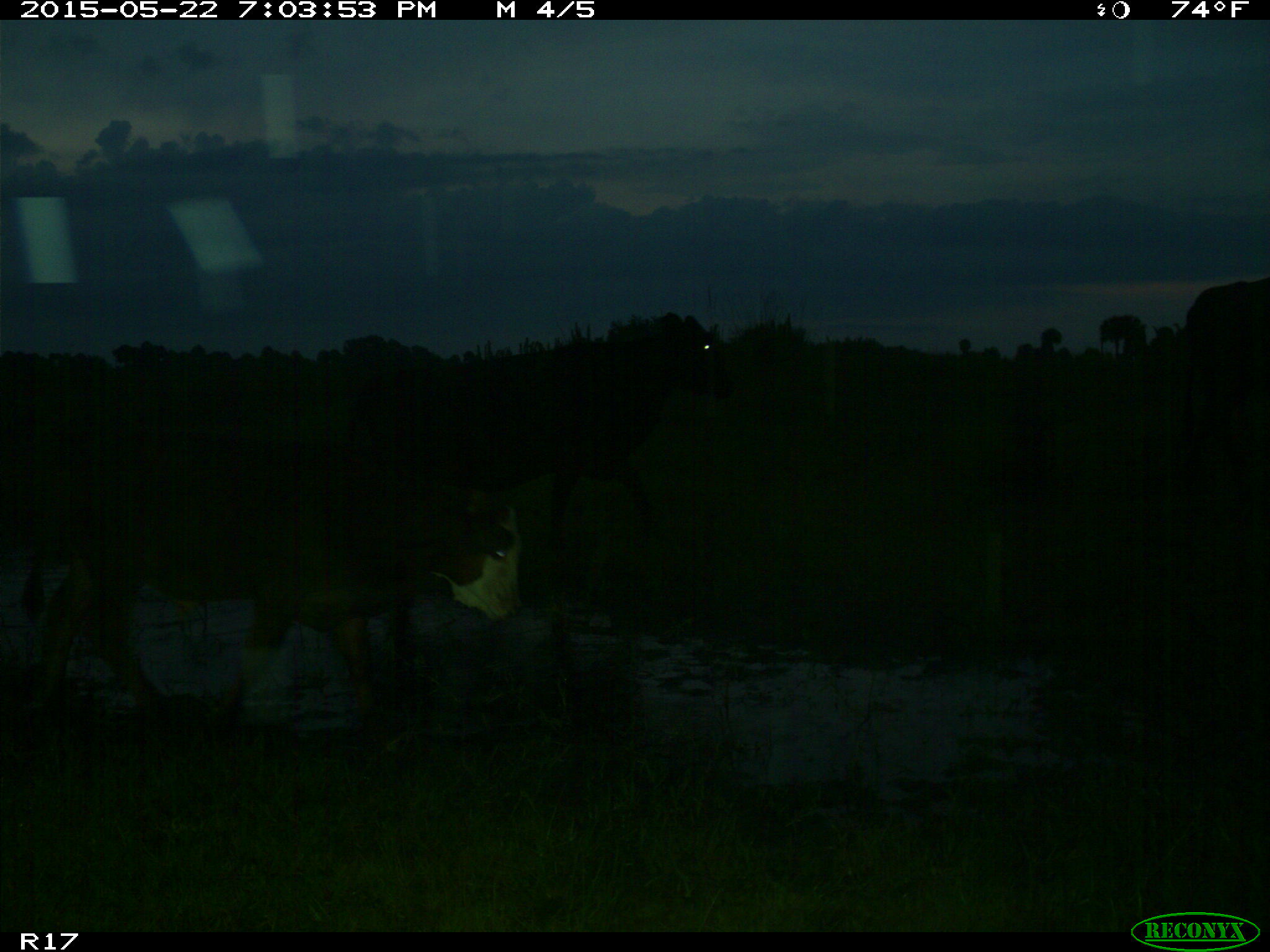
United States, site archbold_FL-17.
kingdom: Animalia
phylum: Chordata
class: Mammalia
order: Artiodactyla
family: Bovidae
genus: Bos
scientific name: Bos taurus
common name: domestic cow